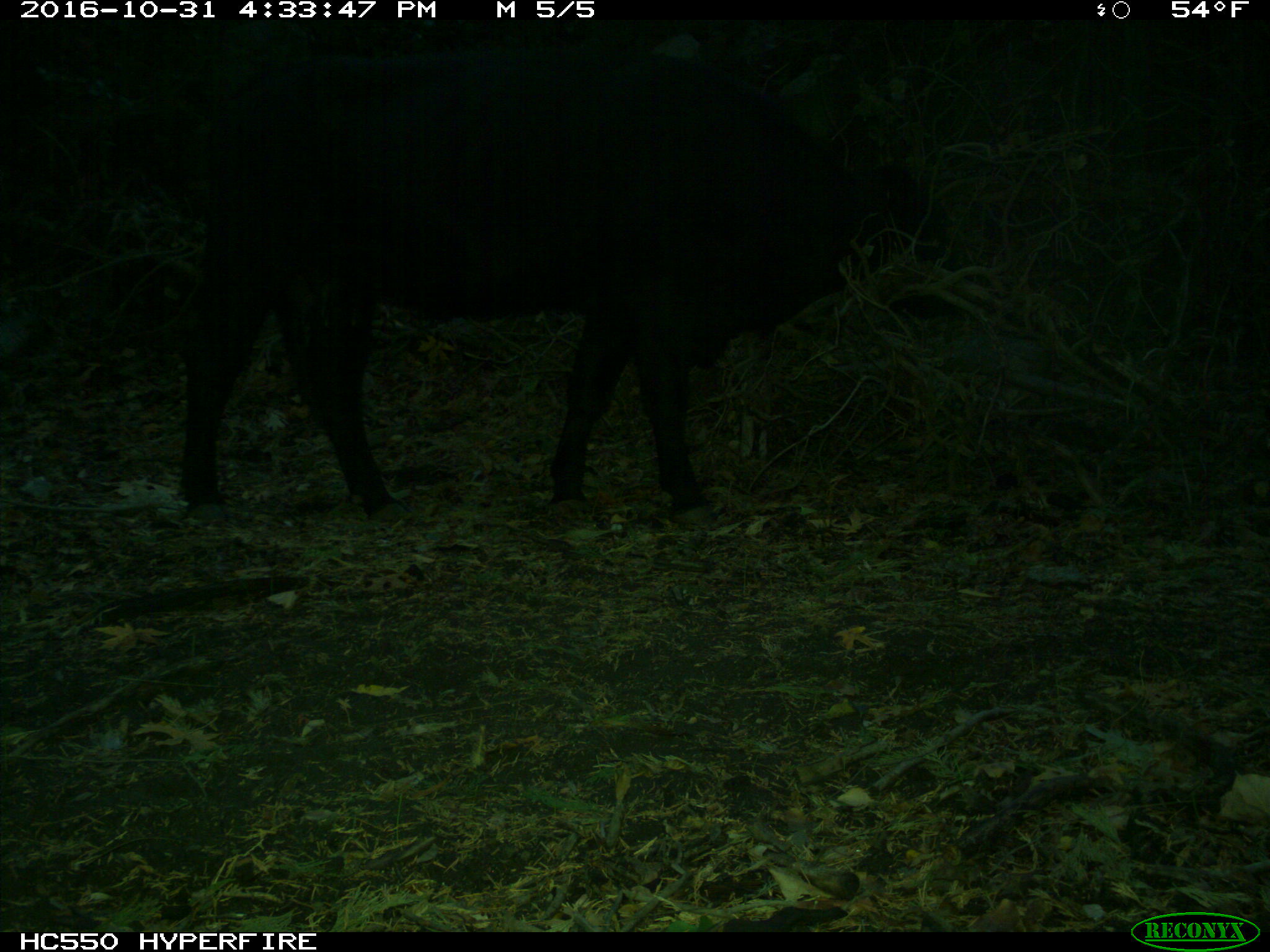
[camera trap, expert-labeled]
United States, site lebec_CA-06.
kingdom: Animalia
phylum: Chordata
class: Mammalia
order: Artiodactyla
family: Bovidae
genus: Bos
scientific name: Bos taurus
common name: domestic cow